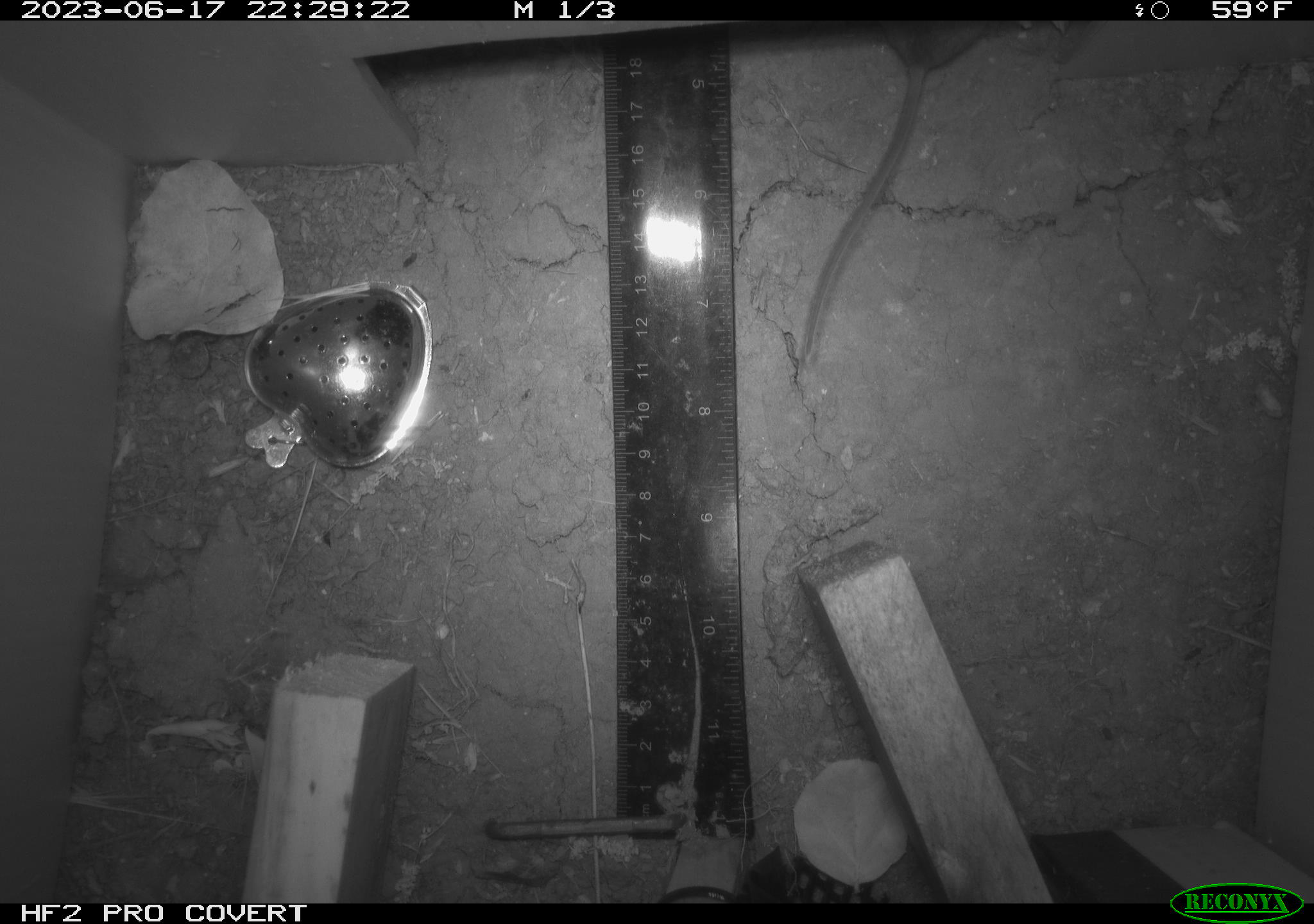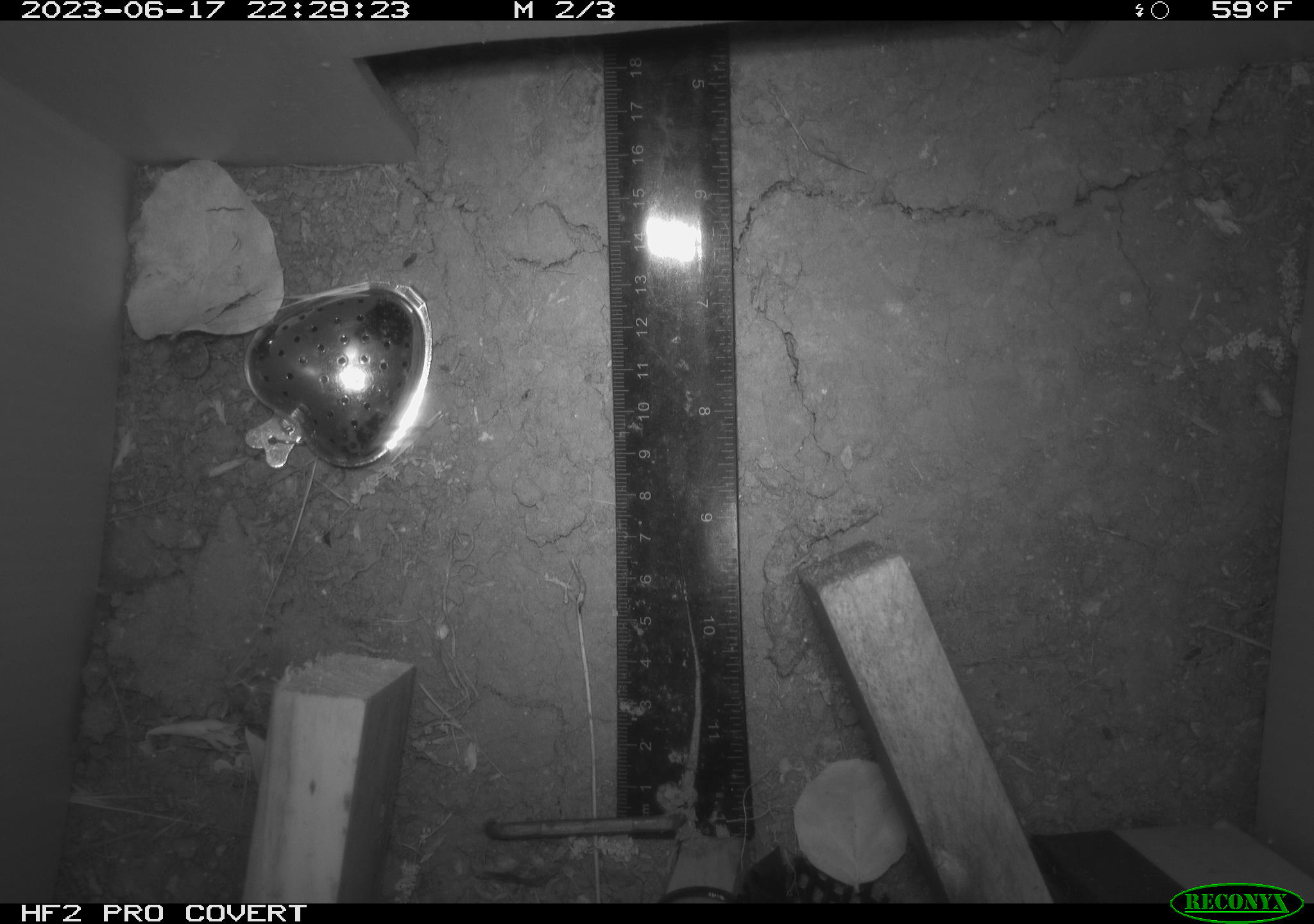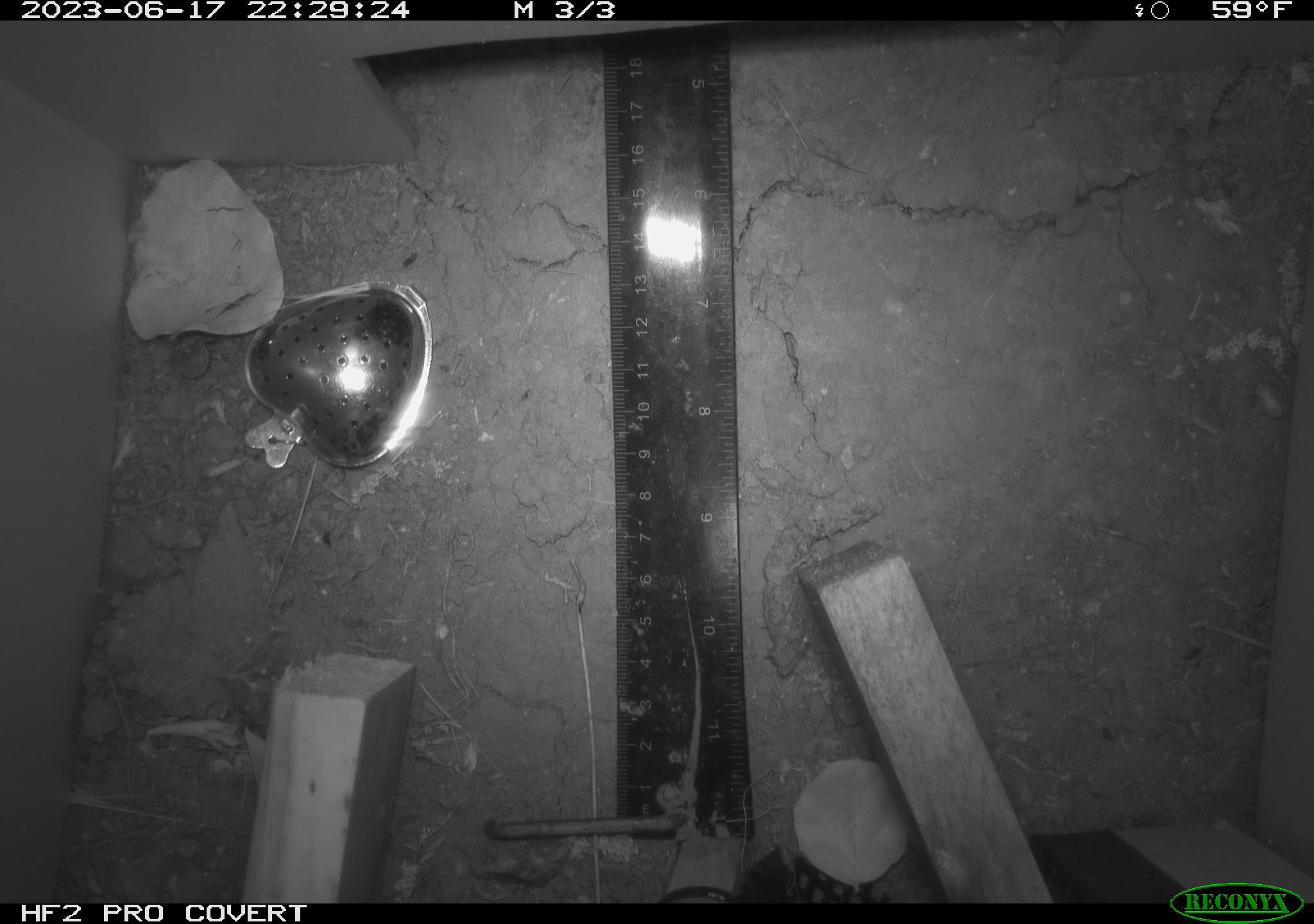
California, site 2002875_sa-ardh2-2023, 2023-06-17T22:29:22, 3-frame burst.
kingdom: Animalia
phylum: Chordata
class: Mammalia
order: Rodentia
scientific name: Rodentia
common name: mouse species